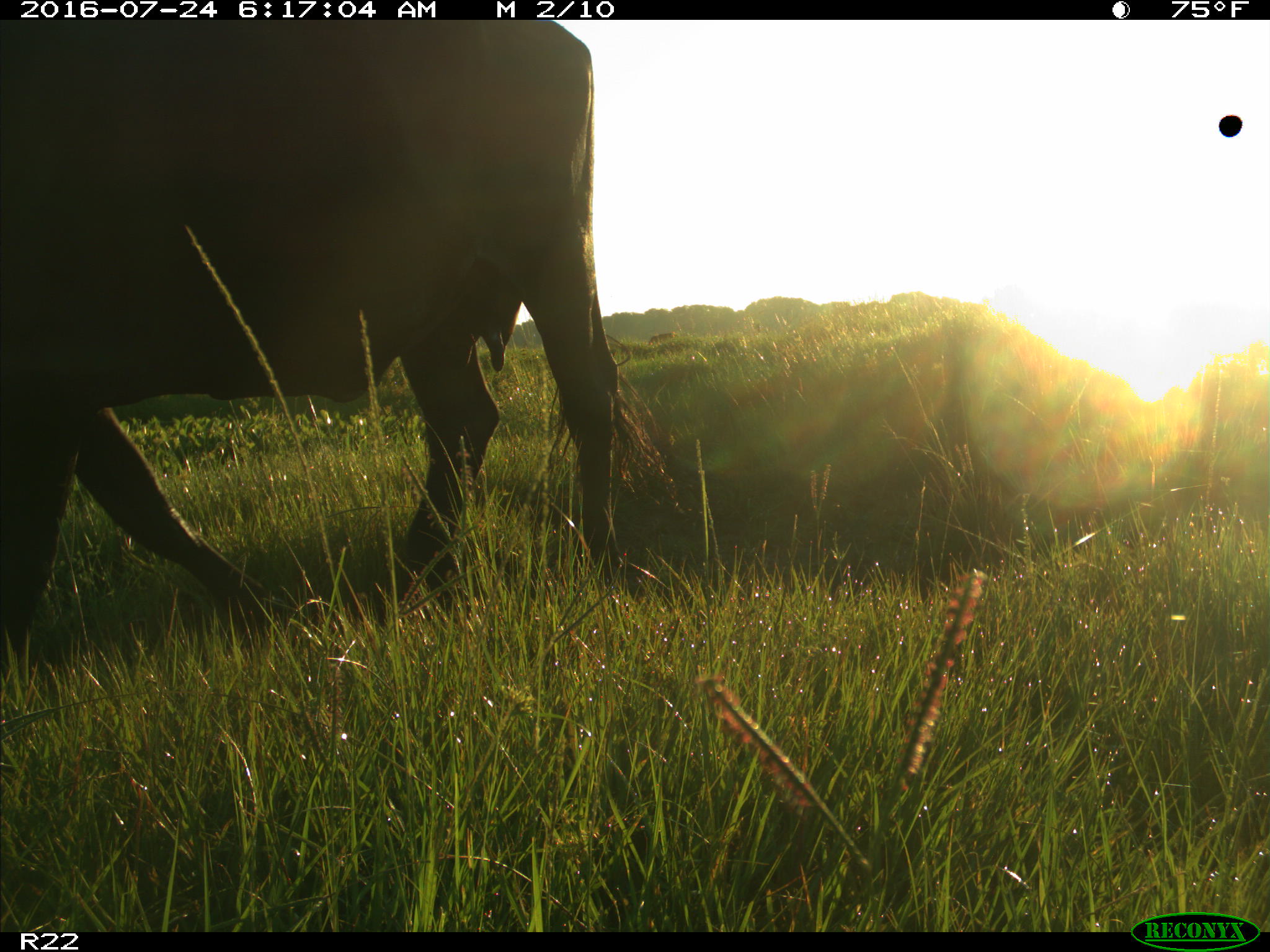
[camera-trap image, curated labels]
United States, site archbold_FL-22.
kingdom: Animalia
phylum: Chordata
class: Mammalia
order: Artiodactyla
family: Bovidae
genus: Bos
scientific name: Bos taurus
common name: domestic cow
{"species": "Bos taurus (domestic cow)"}